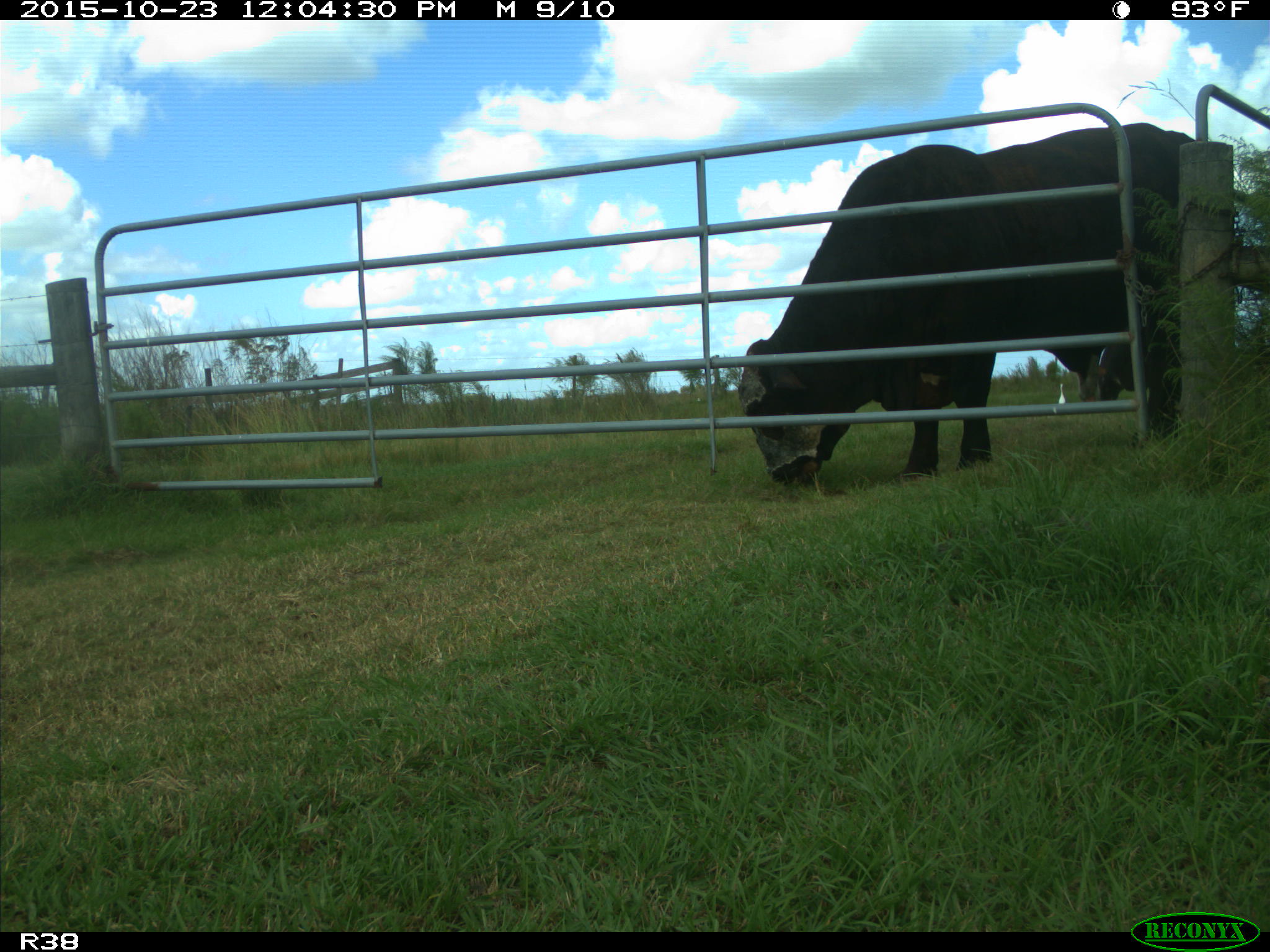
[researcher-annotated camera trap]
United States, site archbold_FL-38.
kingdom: Animalia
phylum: Chordata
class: Mammalia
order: Artiodactyla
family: Bovidae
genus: Bos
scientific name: Bos taurus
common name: domestic cow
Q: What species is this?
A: Bos taurus (domestic cow).